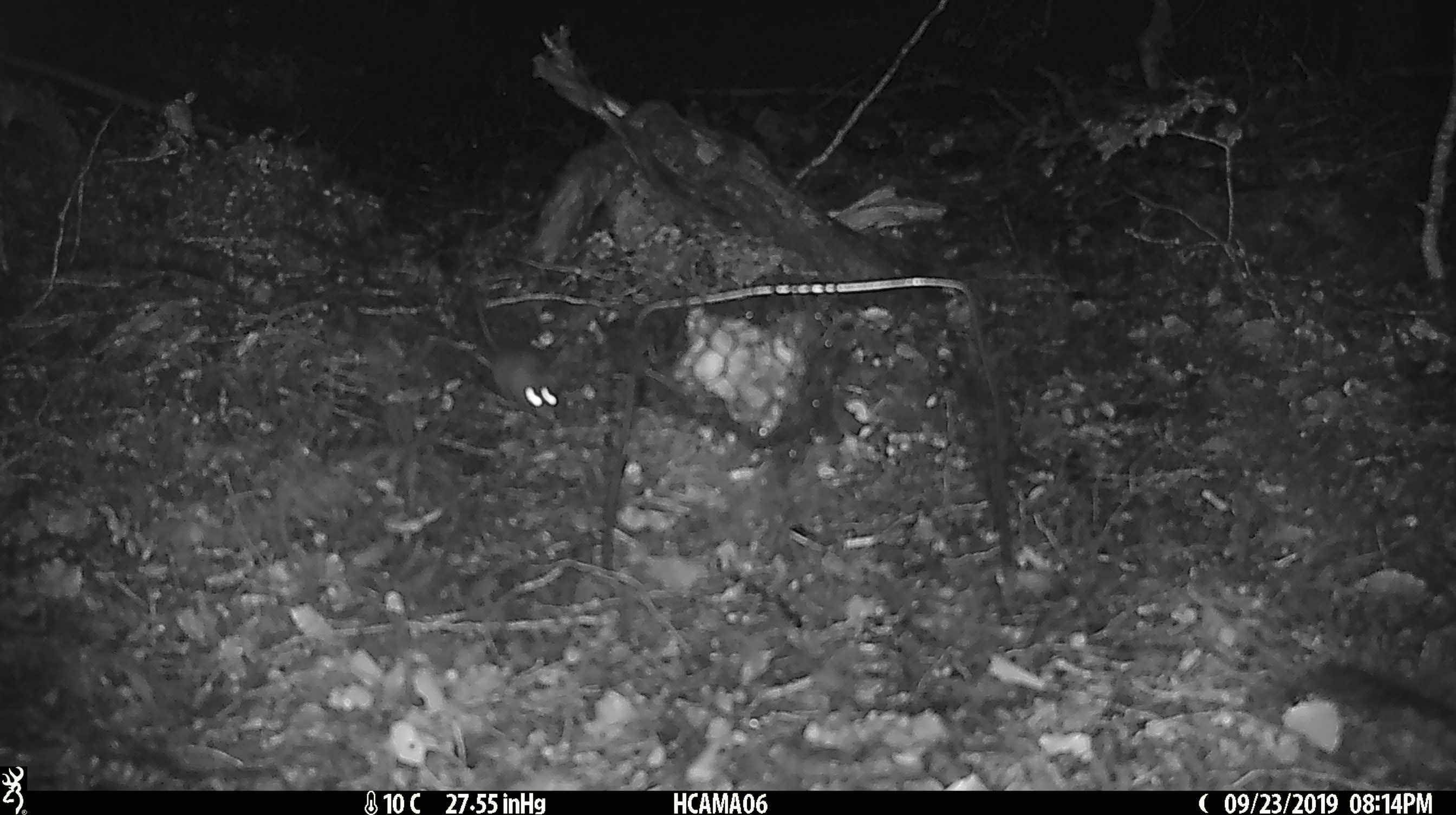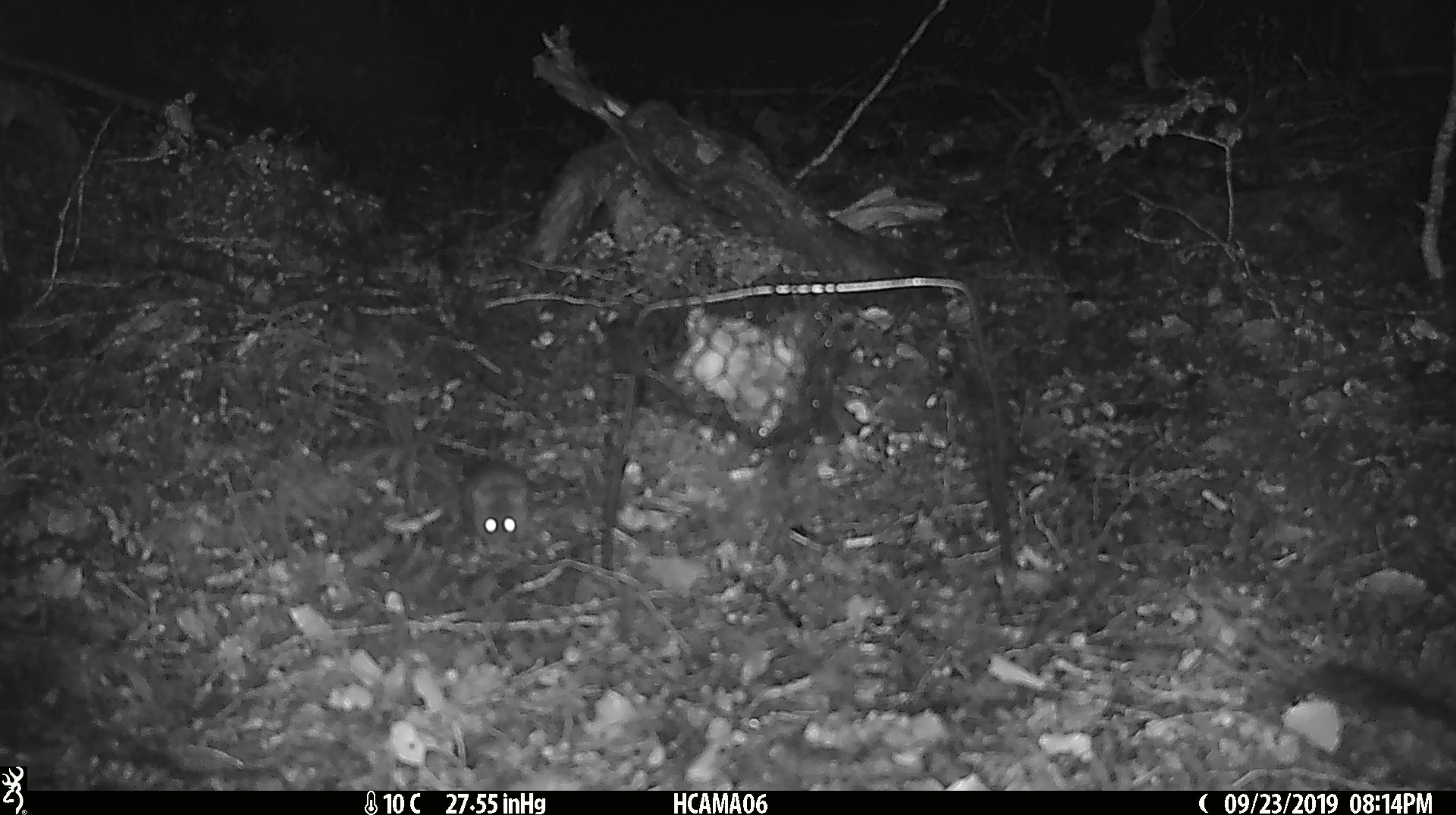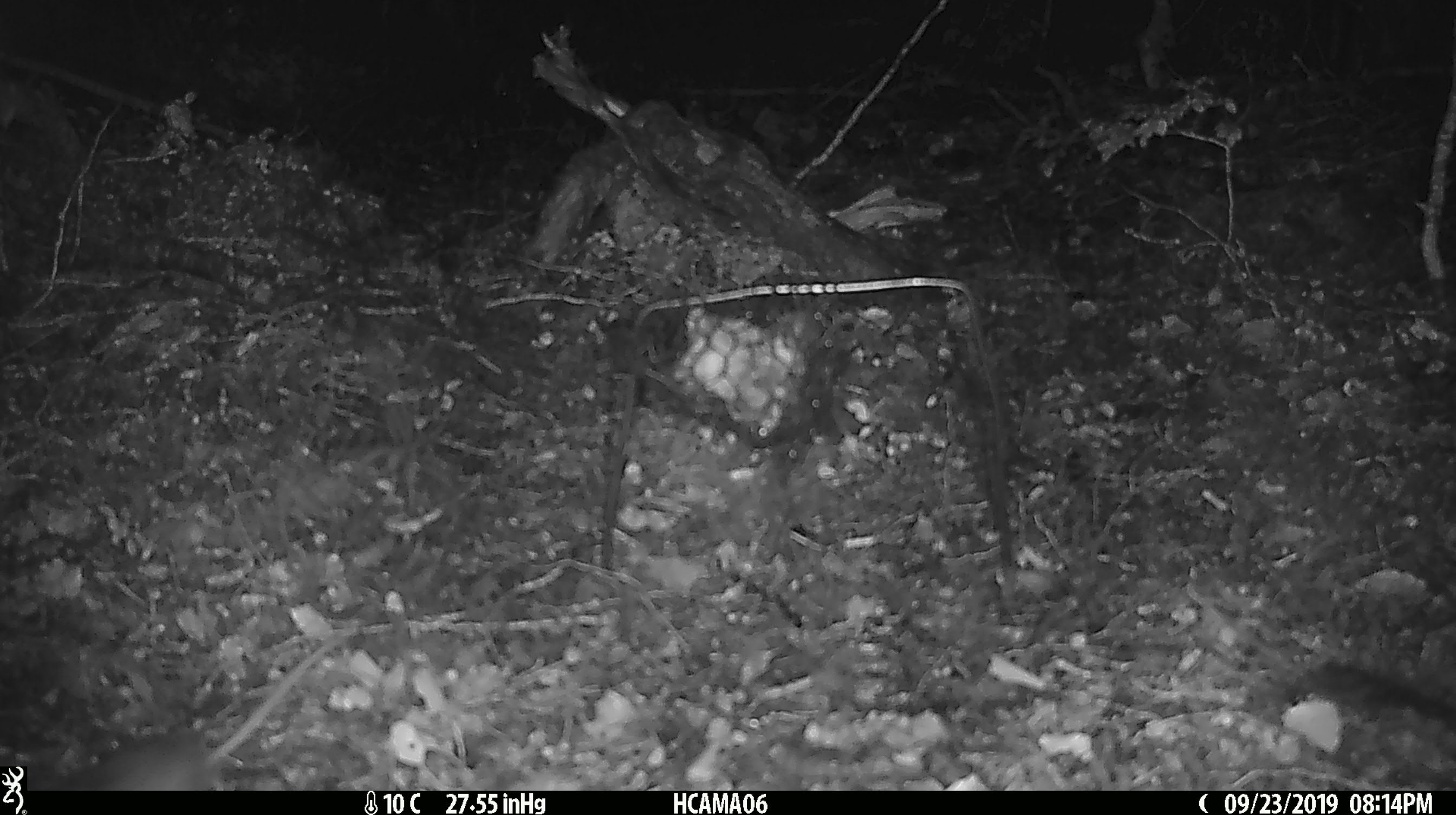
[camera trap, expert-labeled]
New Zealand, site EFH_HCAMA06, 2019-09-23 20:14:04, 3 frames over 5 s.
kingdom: Animalia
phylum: Chordata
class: Mammalia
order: Rodentia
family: Muridae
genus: Mus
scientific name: Mus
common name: mouse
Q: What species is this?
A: Mouse (Mus).